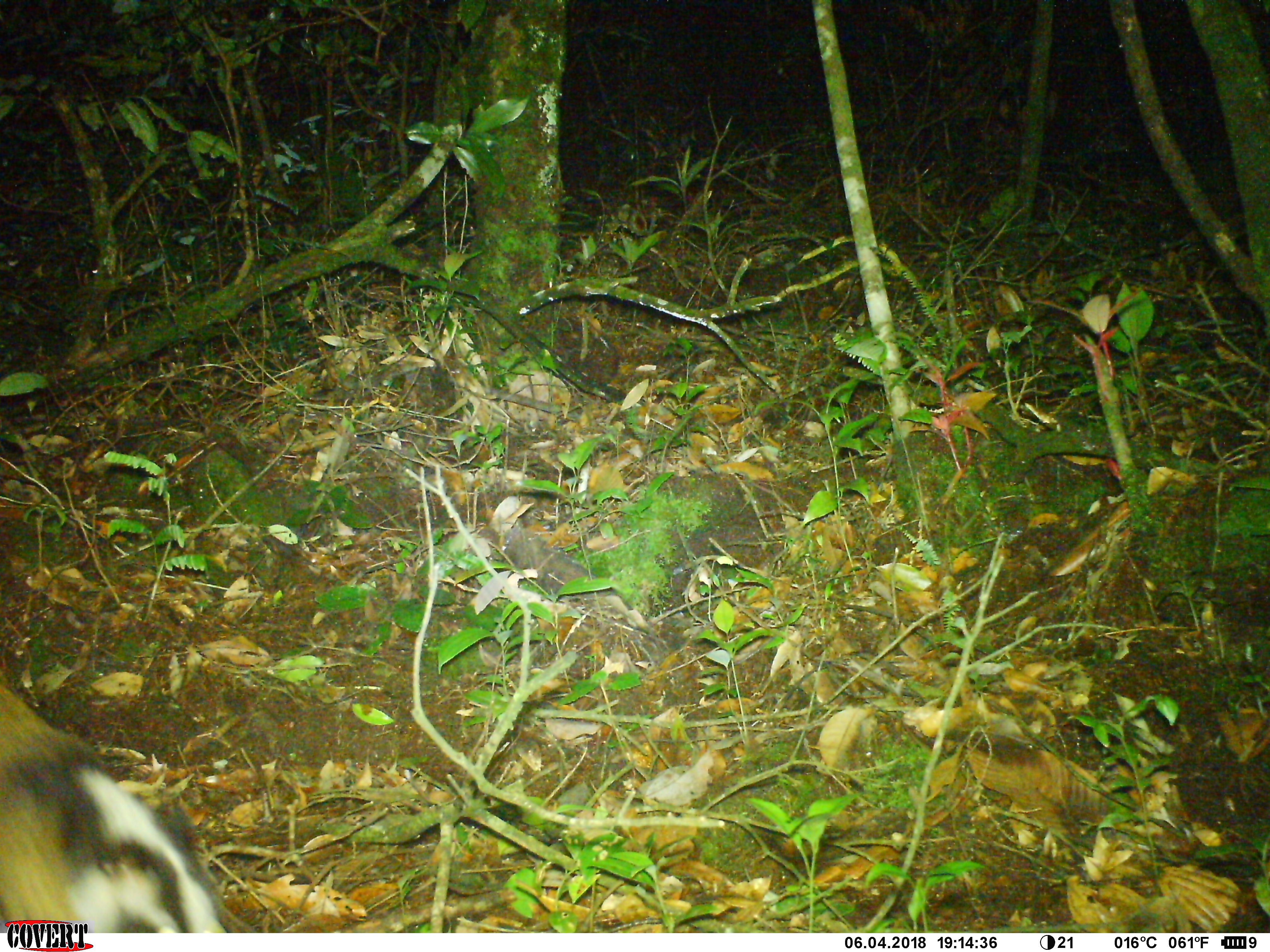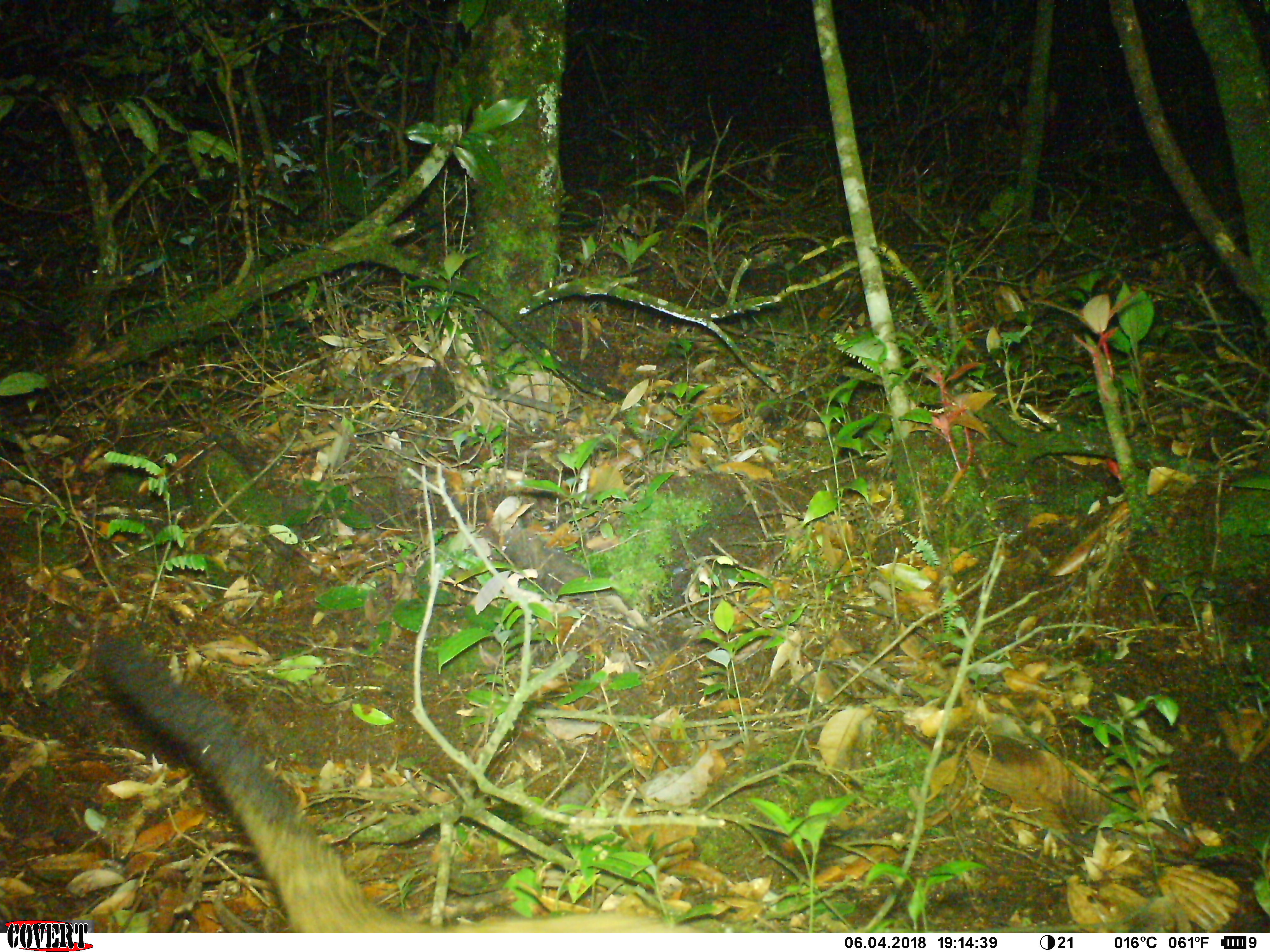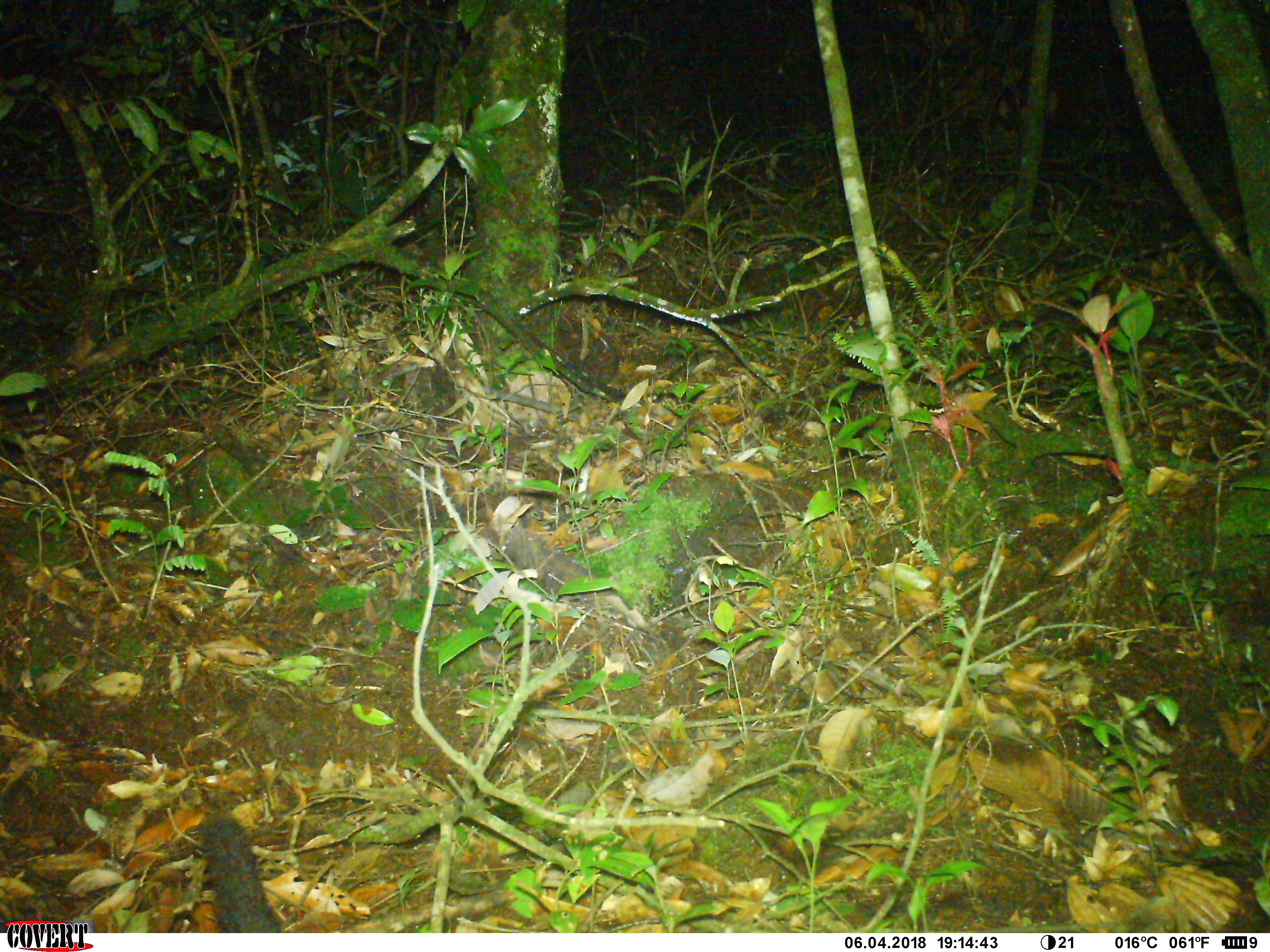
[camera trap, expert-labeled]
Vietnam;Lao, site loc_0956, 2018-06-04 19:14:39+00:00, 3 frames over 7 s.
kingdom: Animalia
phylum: Chordata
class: Mammalia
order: Carnivora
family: Viverridae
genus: Paguma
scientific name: Paguma larvata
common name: masked palm civet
Masked palm civet (Paguma larvata). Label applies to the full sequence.